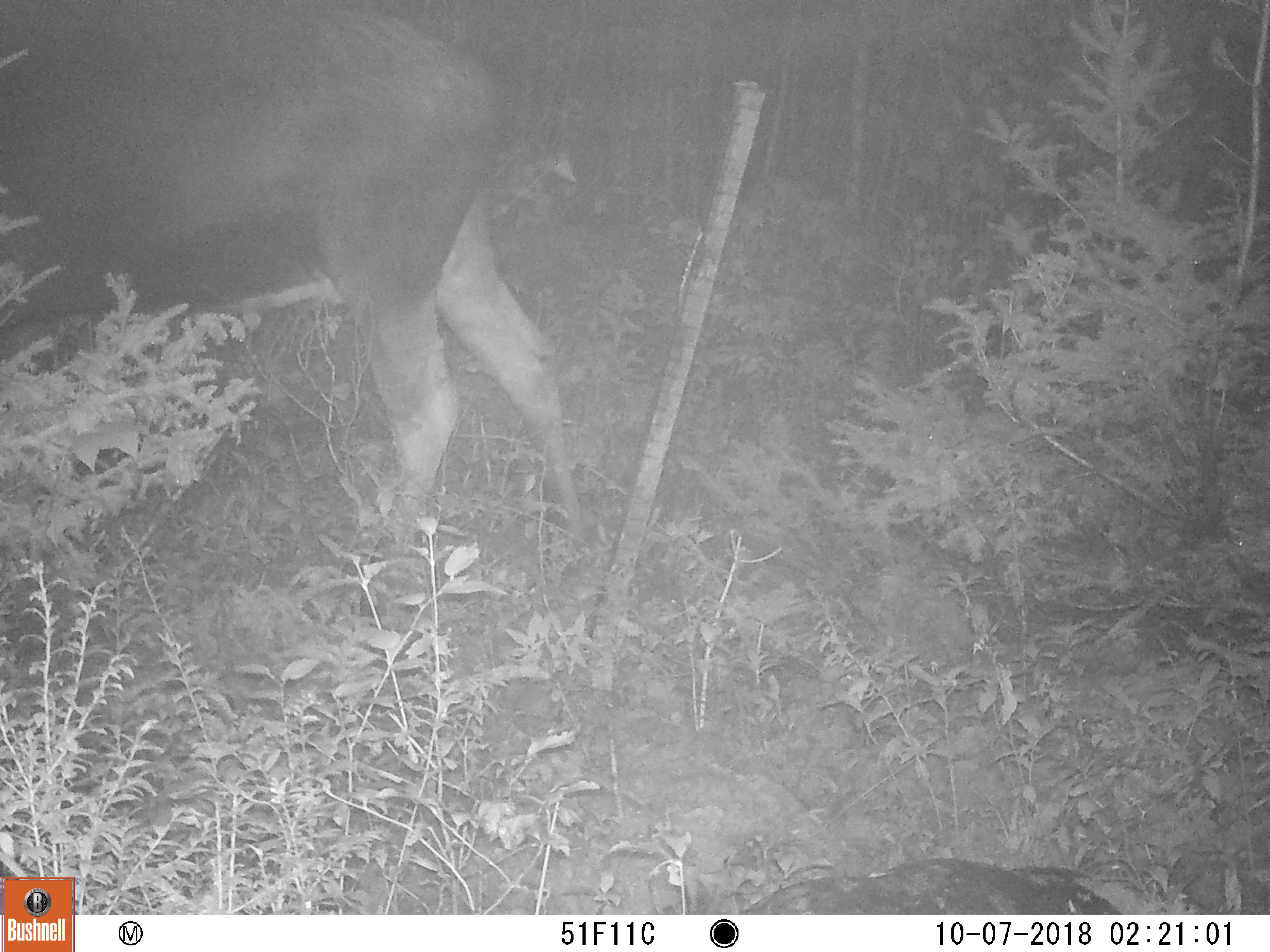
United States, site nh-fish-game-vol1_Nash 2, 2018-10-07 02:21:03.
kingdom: Animalia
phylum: Chordata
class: Mammalia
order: Artiodactyla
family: Cervidae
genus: Alces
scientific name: Alces alces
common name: moose